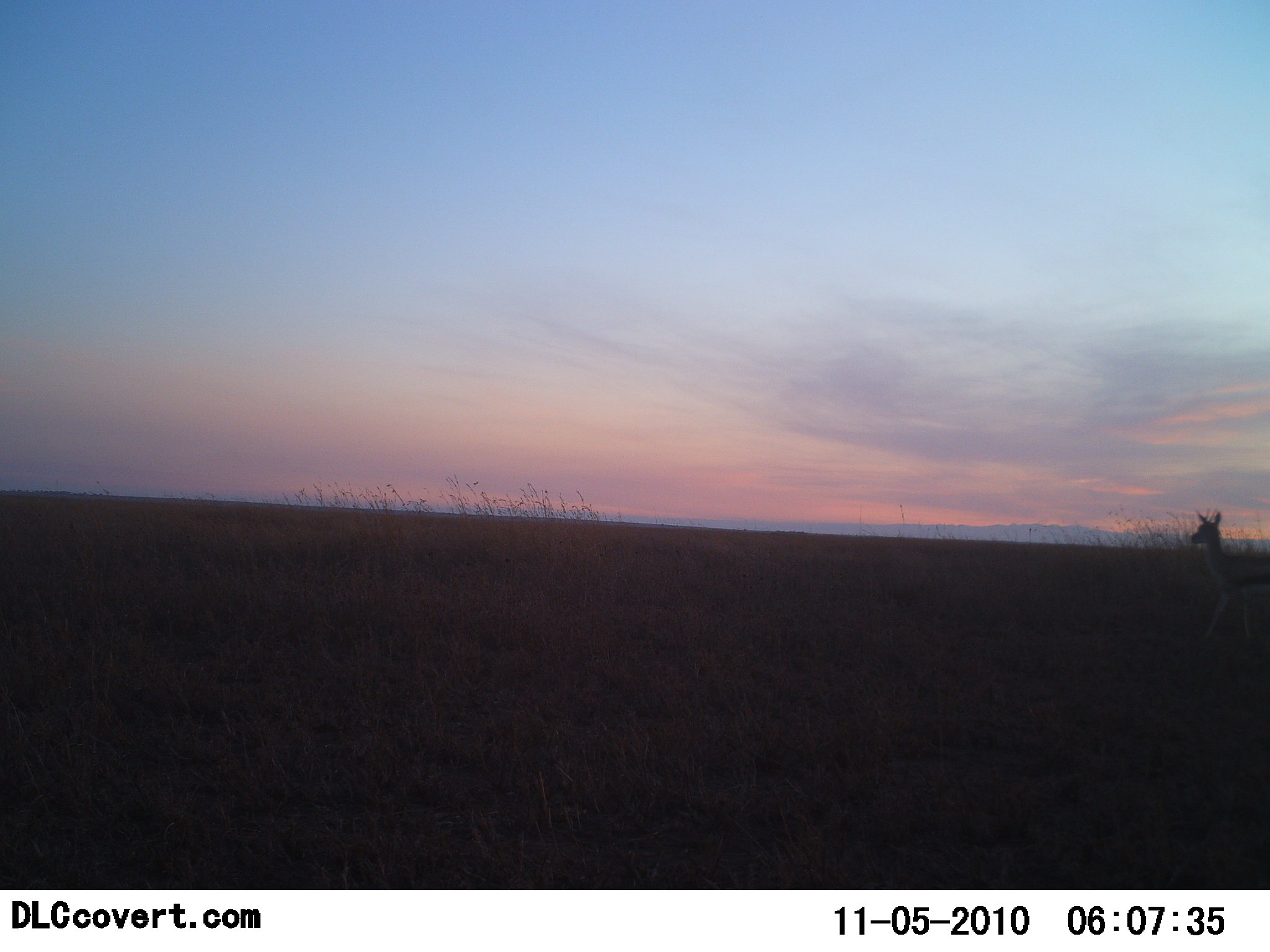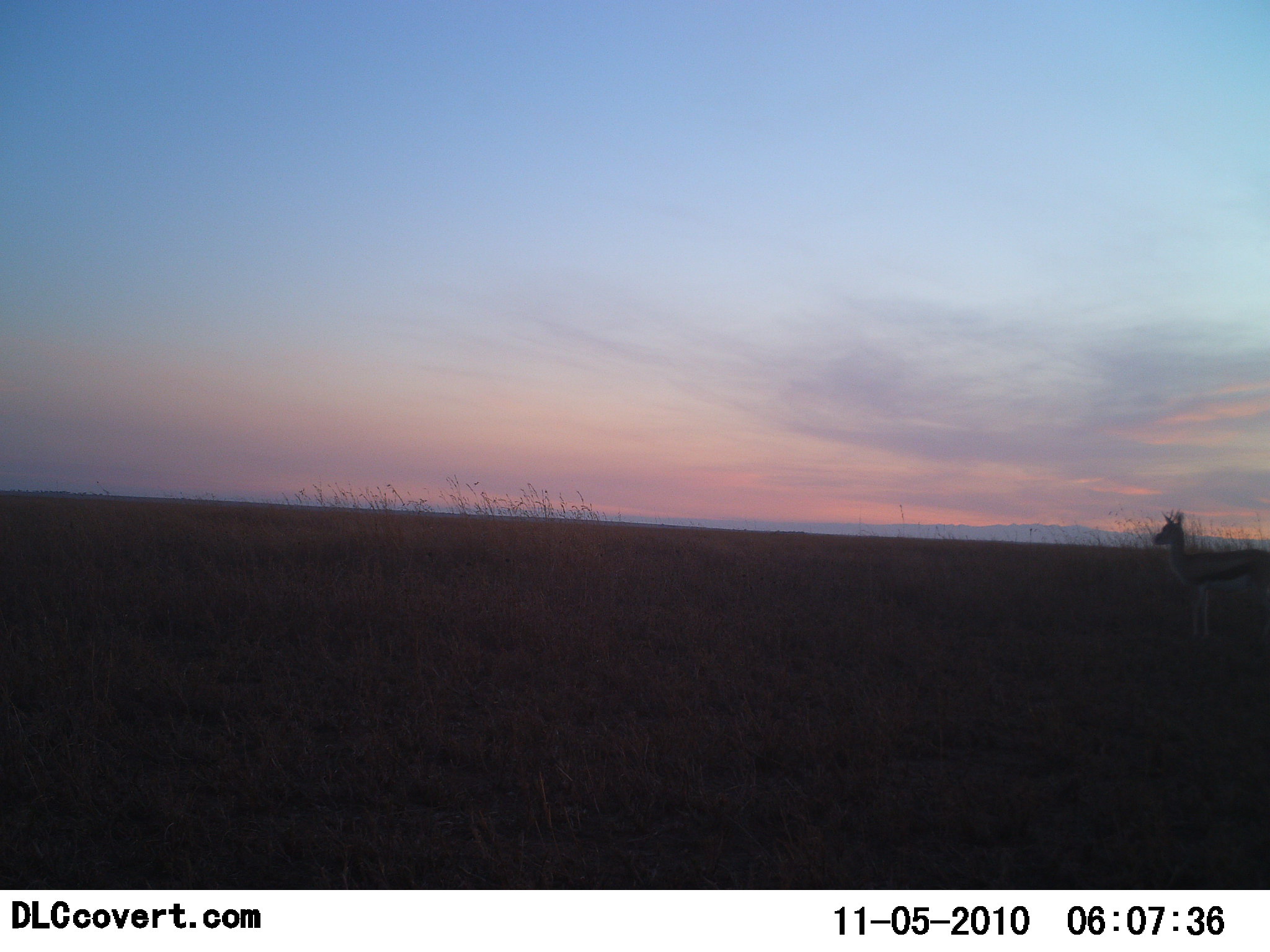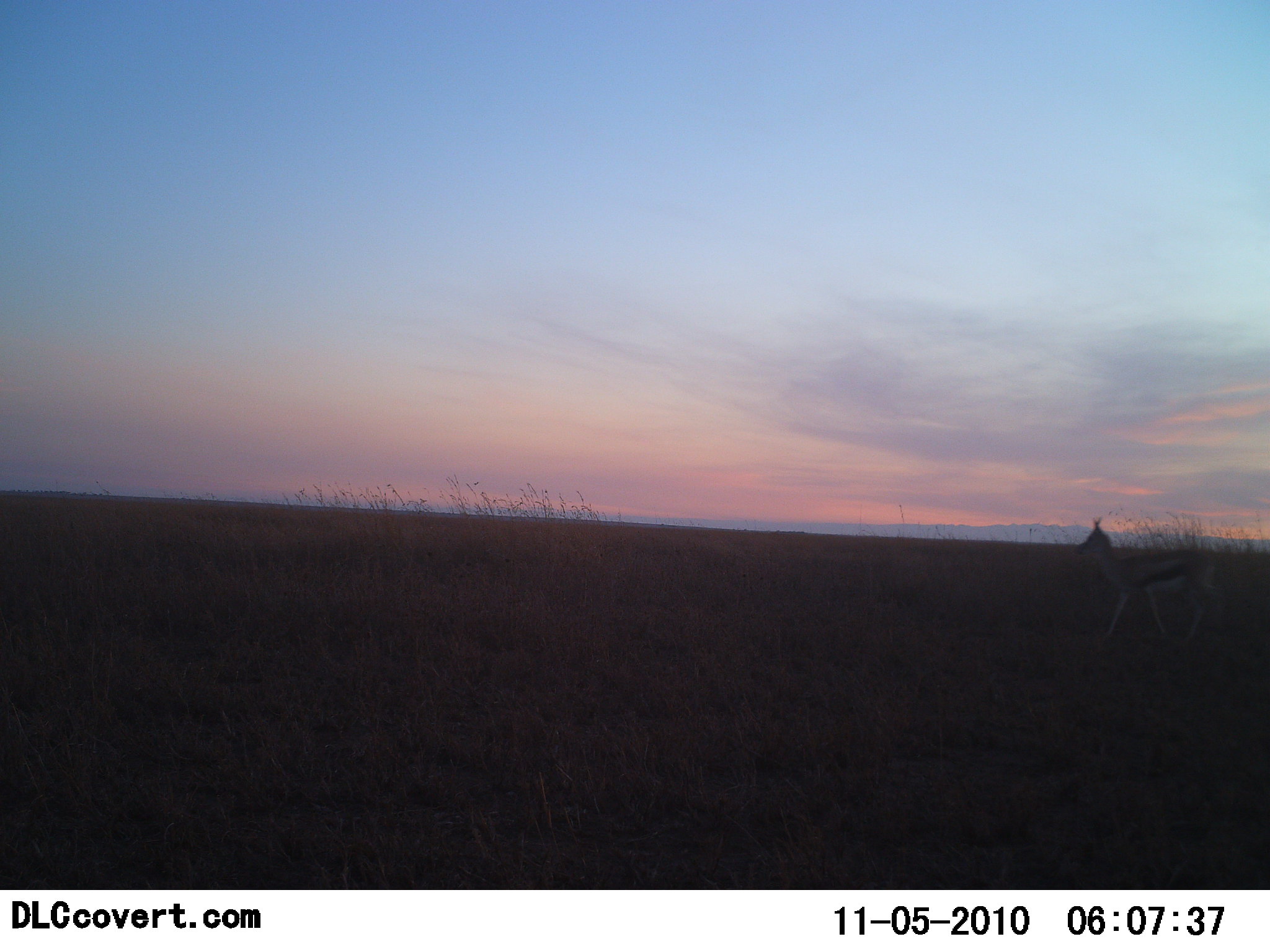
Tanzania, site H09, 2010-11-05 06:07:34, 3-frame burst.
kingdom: Animalia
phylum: Chordata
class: Mammalia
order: Artiodactyla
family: Bovidae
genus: Eudorcas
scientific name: Eudorcas thomsonii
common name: thomson's gazelle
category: gazellethomsons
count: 1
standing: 0%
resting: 0%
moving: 100%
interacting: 0%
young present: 0%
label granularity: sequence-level